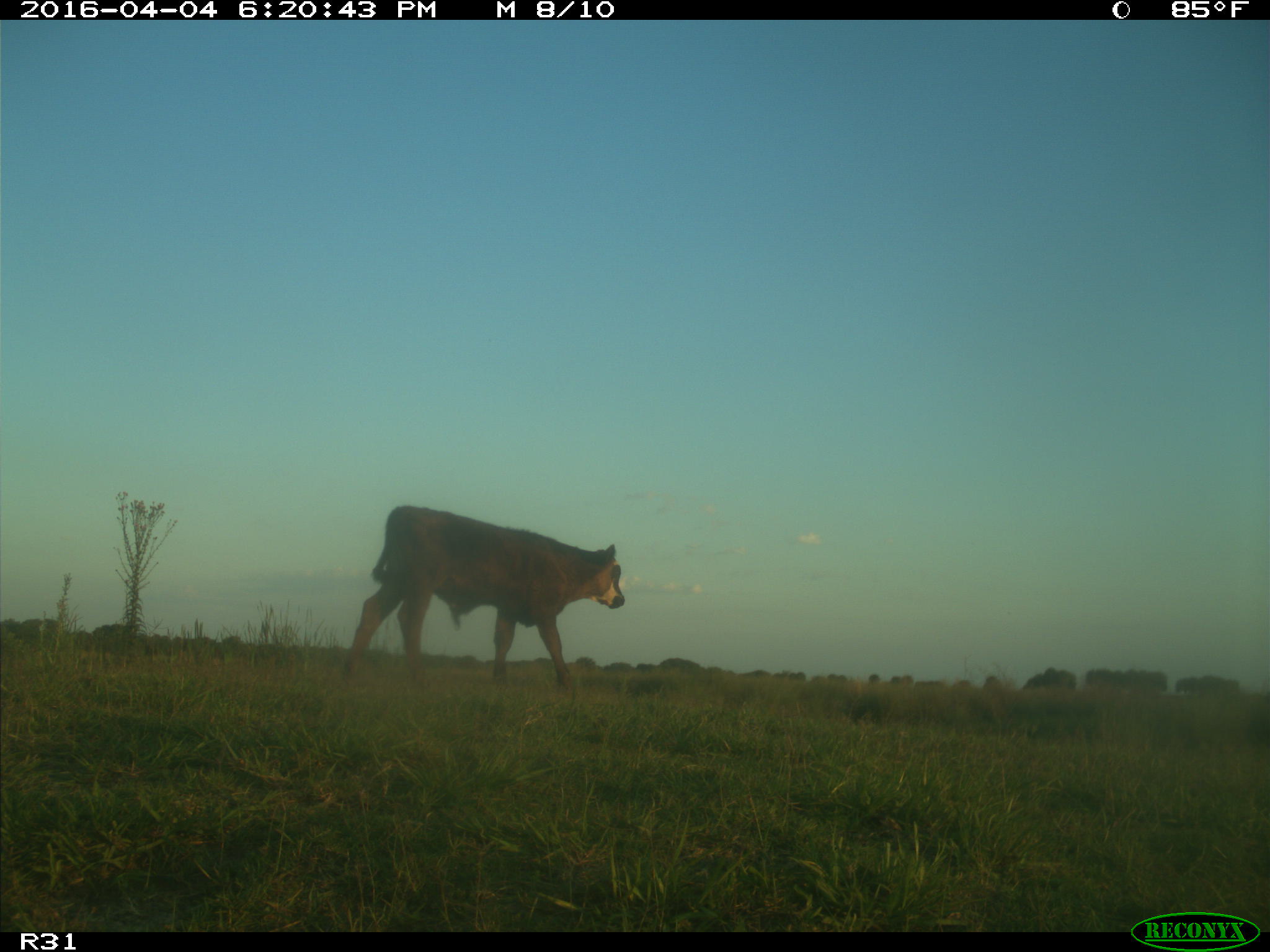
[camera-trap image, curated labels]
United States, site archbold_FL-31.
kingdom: Animalia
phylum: Chordata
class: Mammalia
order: Artiodactyla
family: Bovidae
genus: Bos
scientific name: Bos taurus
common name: domestic cow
Bos taurus (domestic cow).